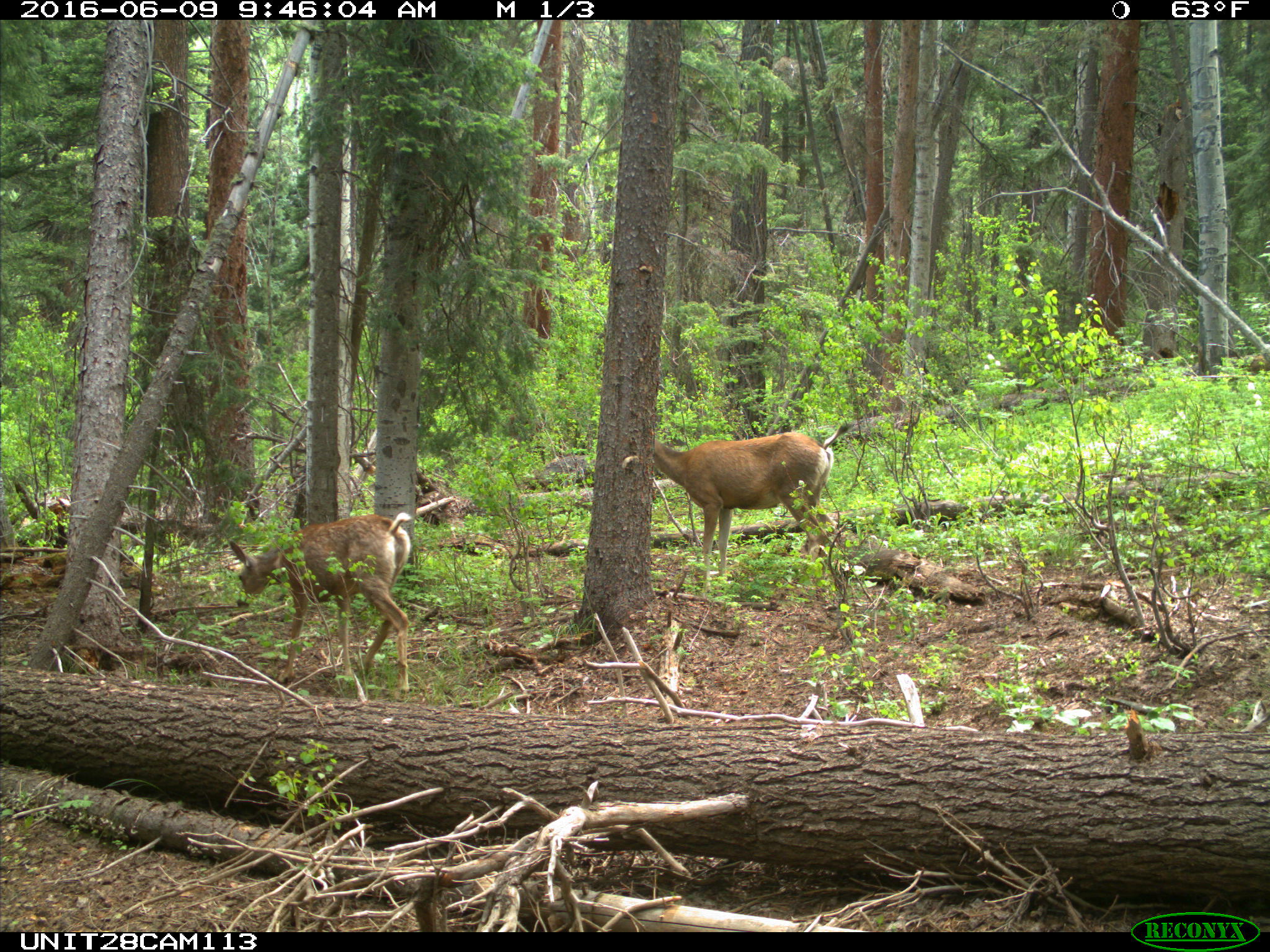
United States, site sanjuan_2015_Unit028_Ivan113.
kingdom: Animalia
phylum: Chordata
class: Mammalia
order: Artiodactyla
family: Cervidae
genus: Odocoileus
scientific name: Odocoileus hemionus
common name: mule deer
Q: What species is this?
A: Odocoileus hemionus (mule deer).